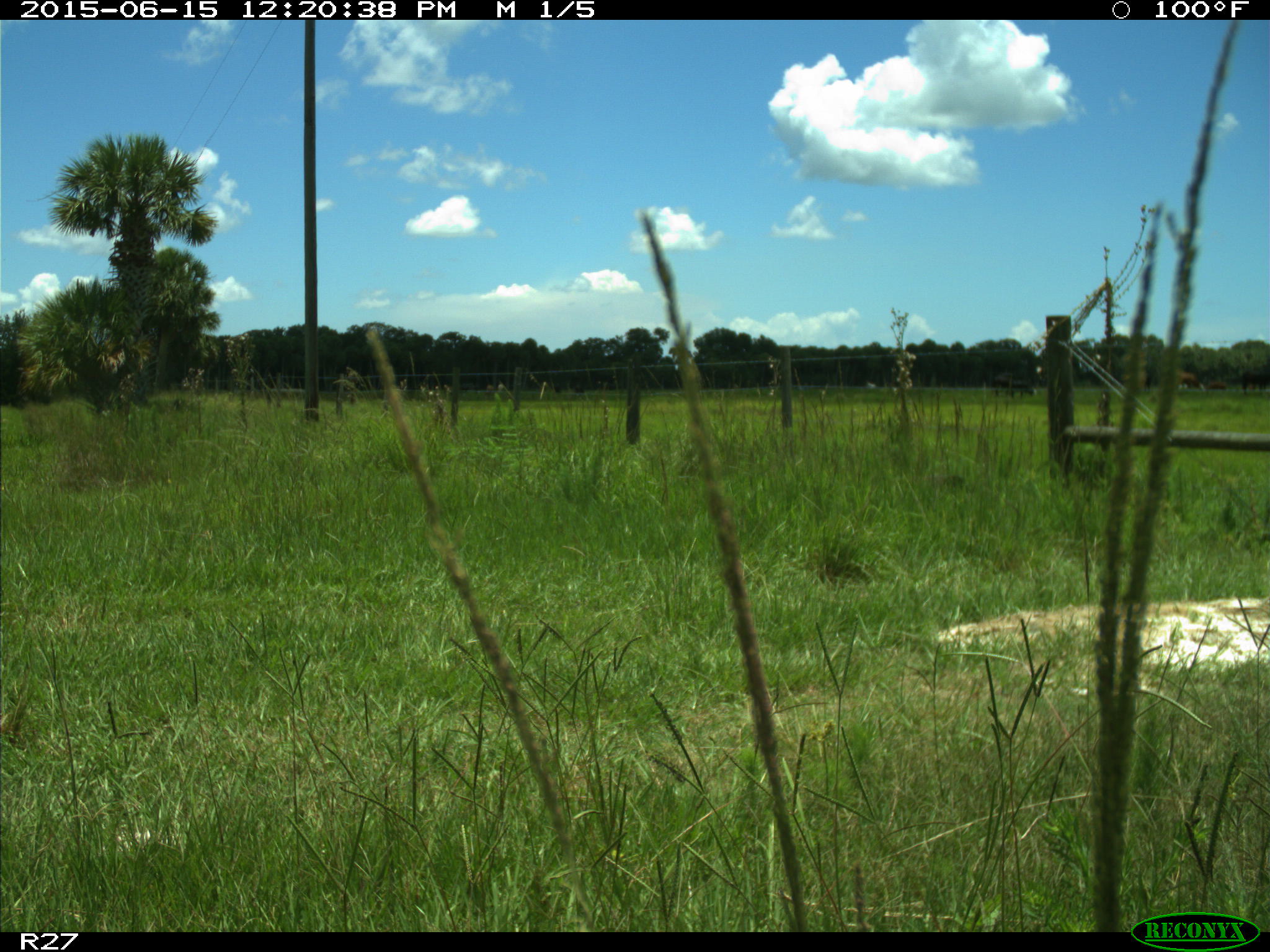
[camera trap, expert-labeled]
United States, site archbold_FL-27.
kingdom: Animalia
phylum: Chordata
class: Mammalia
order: Artiodactyla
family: Bovidae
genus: Bos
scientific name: Bos taurus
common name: domestic cow